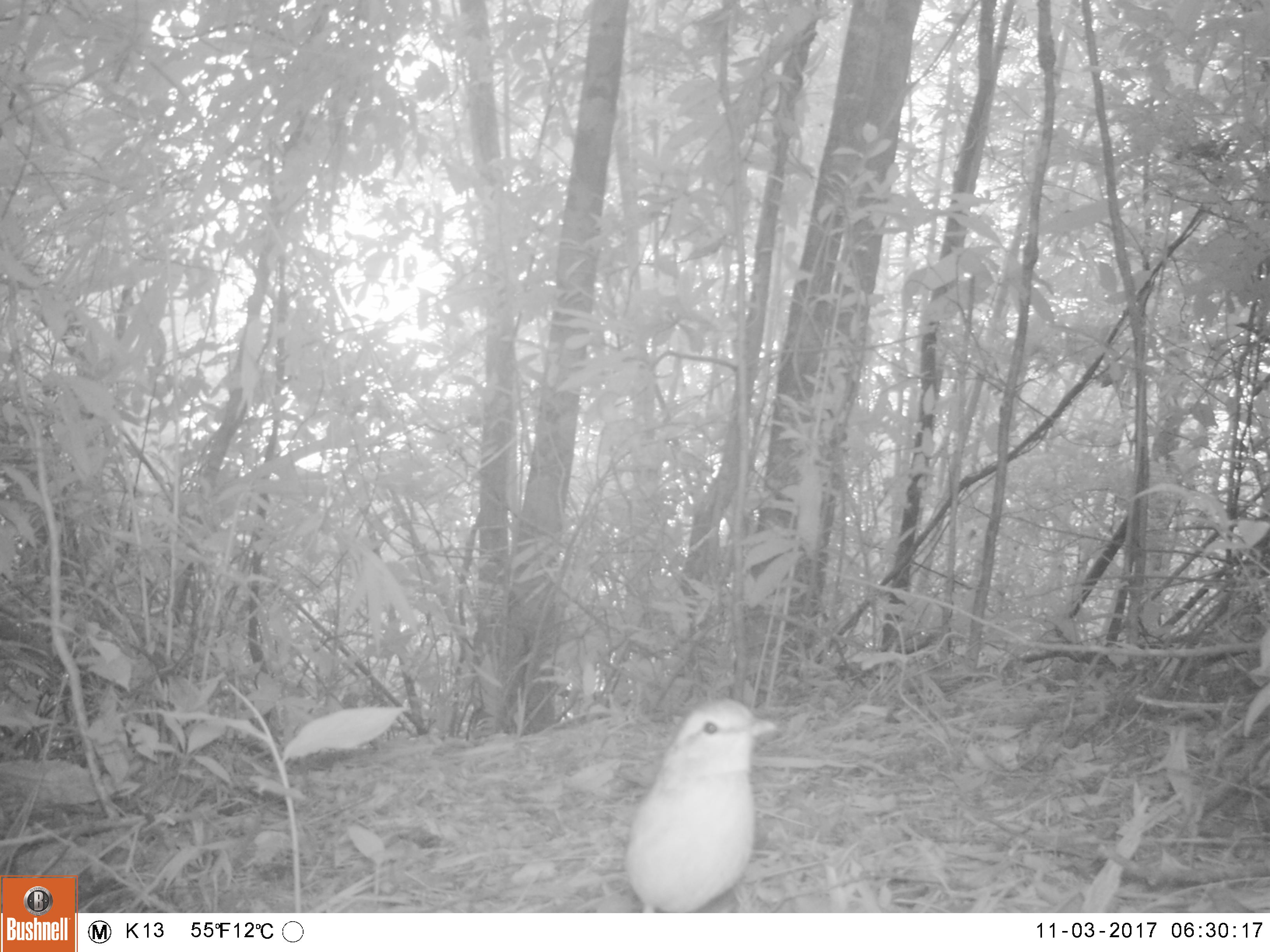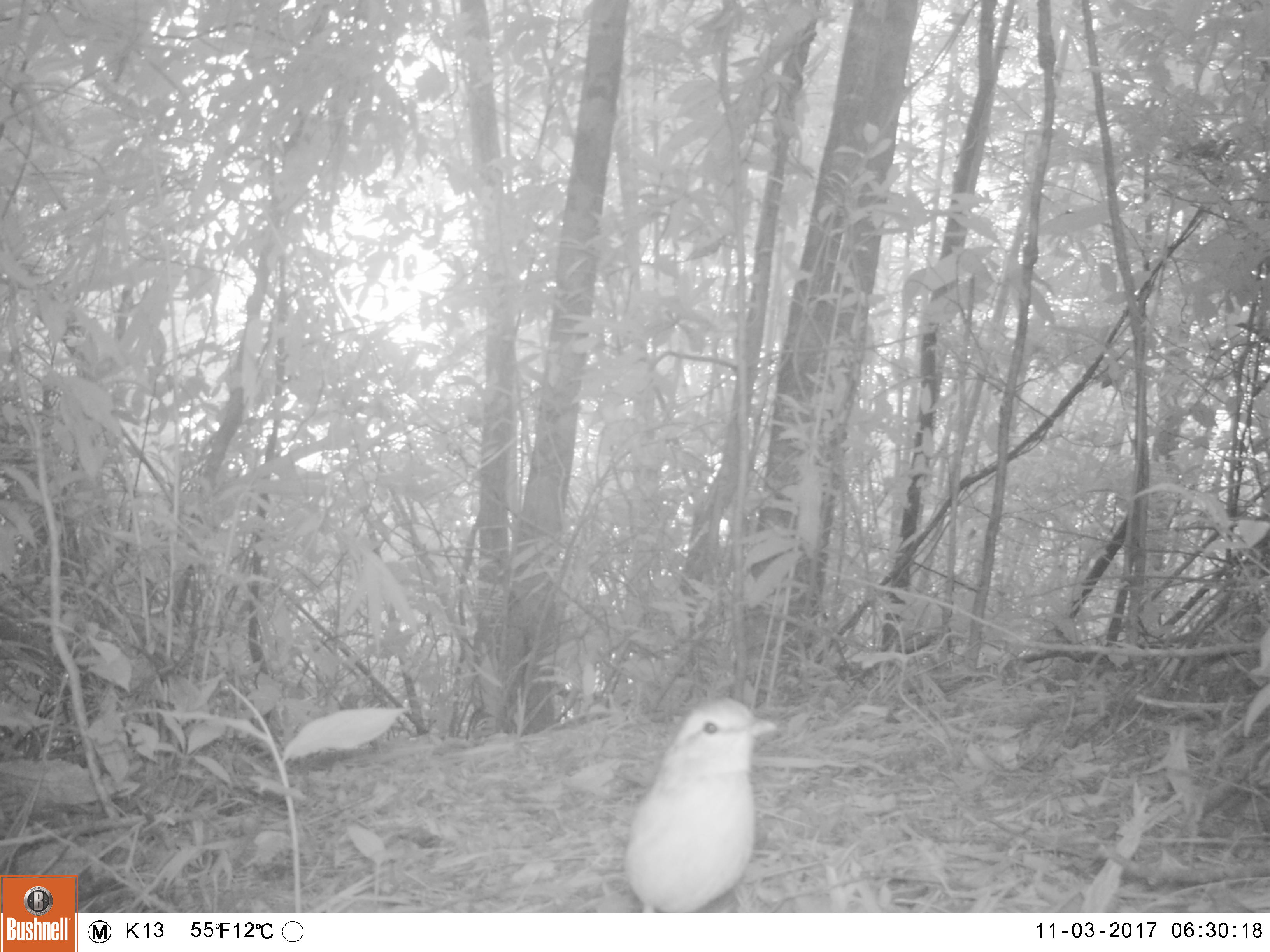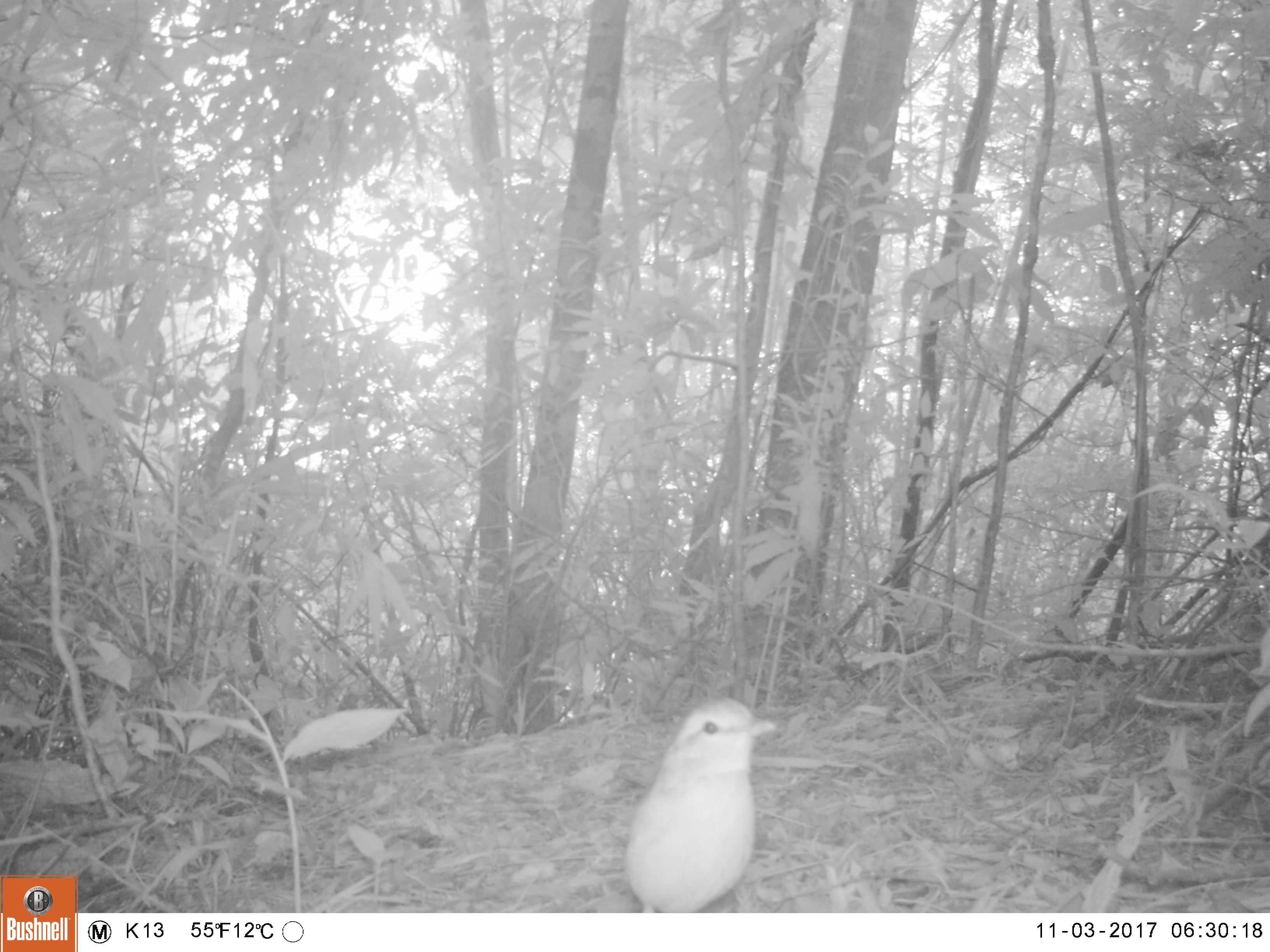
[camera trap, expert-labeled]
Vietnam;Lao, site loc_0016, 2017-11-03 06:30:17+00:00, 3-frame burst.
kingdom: Animalia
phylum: Chordata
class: Aves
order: Passeriformes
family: Muscicapidae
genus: Myophonus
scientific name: Myophonus caeruleus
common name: blue whistling thrush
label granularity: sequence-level